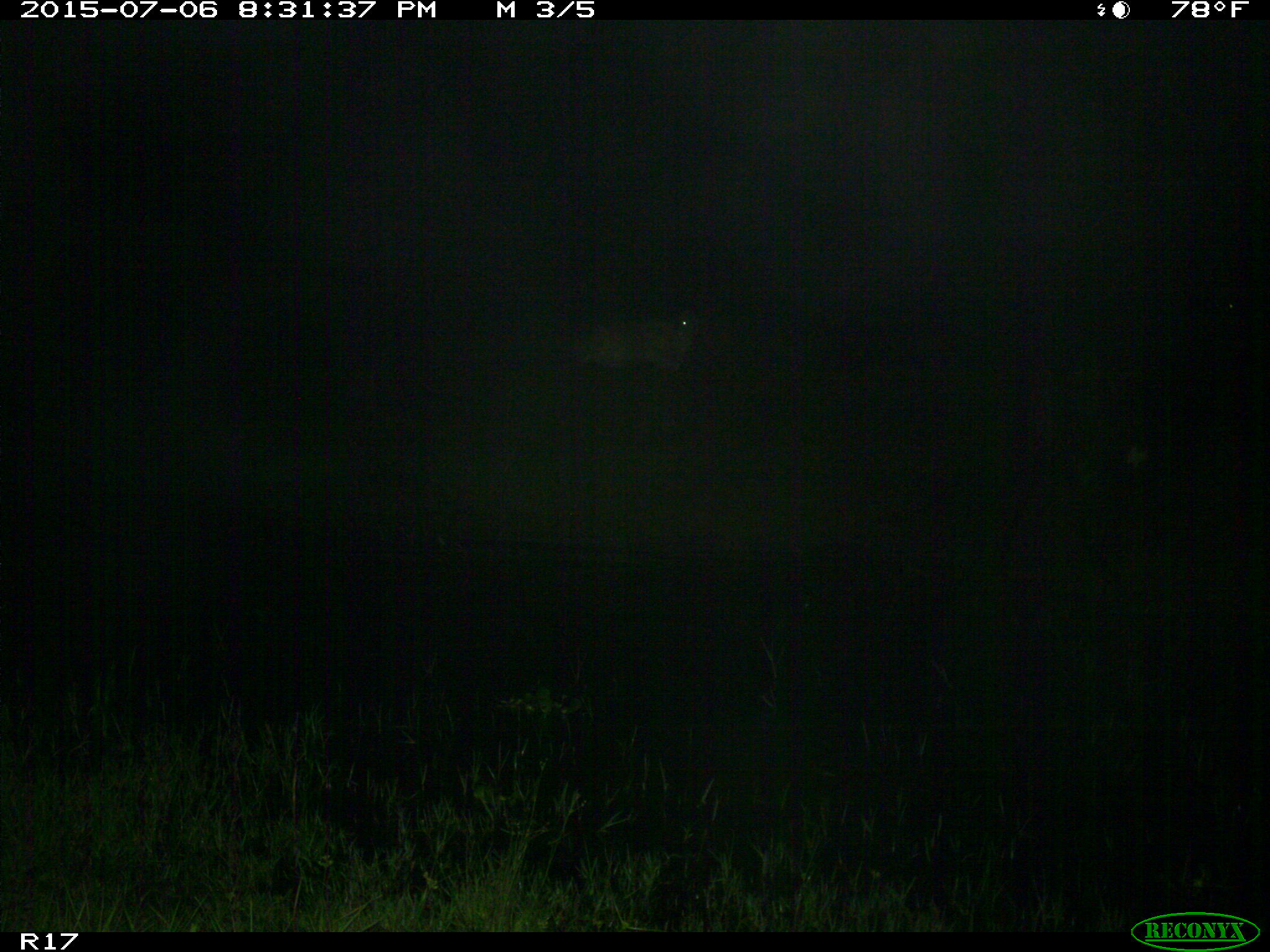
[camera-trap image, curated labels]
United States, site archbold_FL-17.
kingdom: Animalia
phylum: Chordata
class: Mammalia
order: Artiodactyla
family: Bovidae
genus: Bos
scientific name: Bos taurus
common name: domestic cow